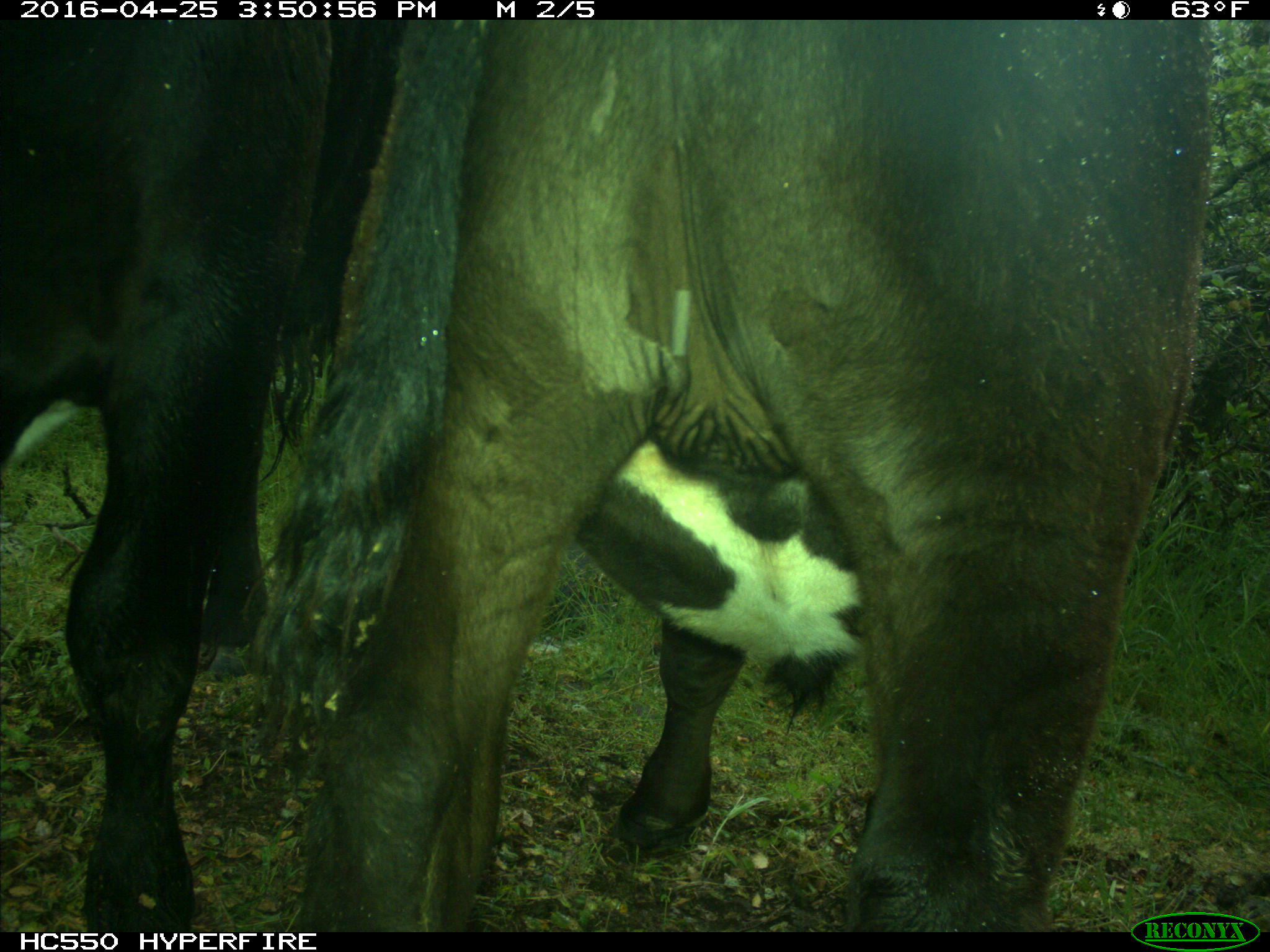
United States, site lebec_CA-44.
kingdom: Animalia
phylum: Chordata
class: Mammalia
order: Artiodactyla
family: Bovidae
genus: Bos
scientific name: Bos taurus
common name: domestic cow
Bos taurus (domestic cow).